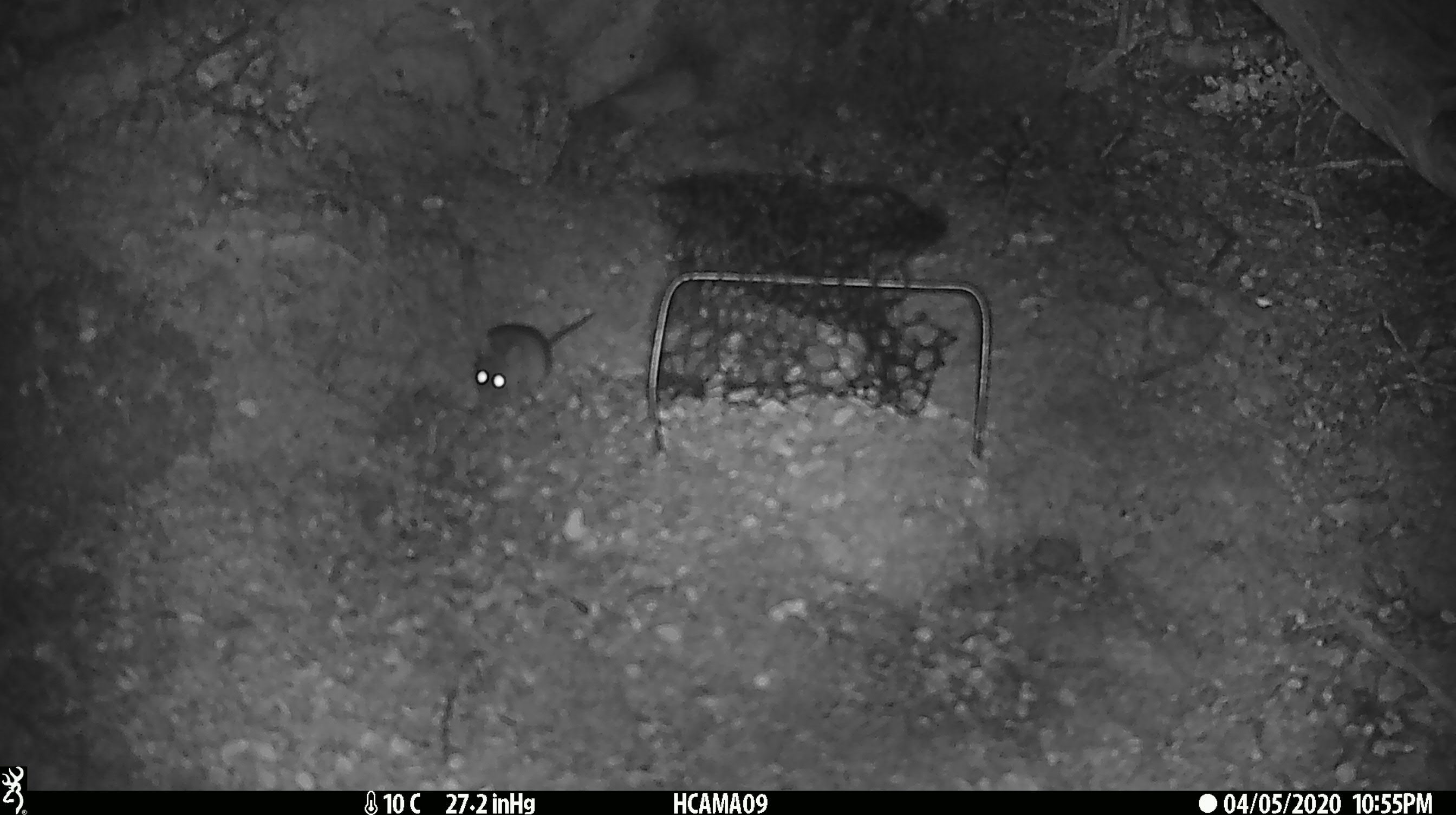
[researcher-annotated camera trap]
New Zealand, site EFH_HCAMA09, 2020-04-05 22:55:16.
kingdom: Animalia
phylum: Chordata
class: Mammalia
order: Rodentia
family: Muridae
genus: Mus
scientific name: Mus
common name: mouse